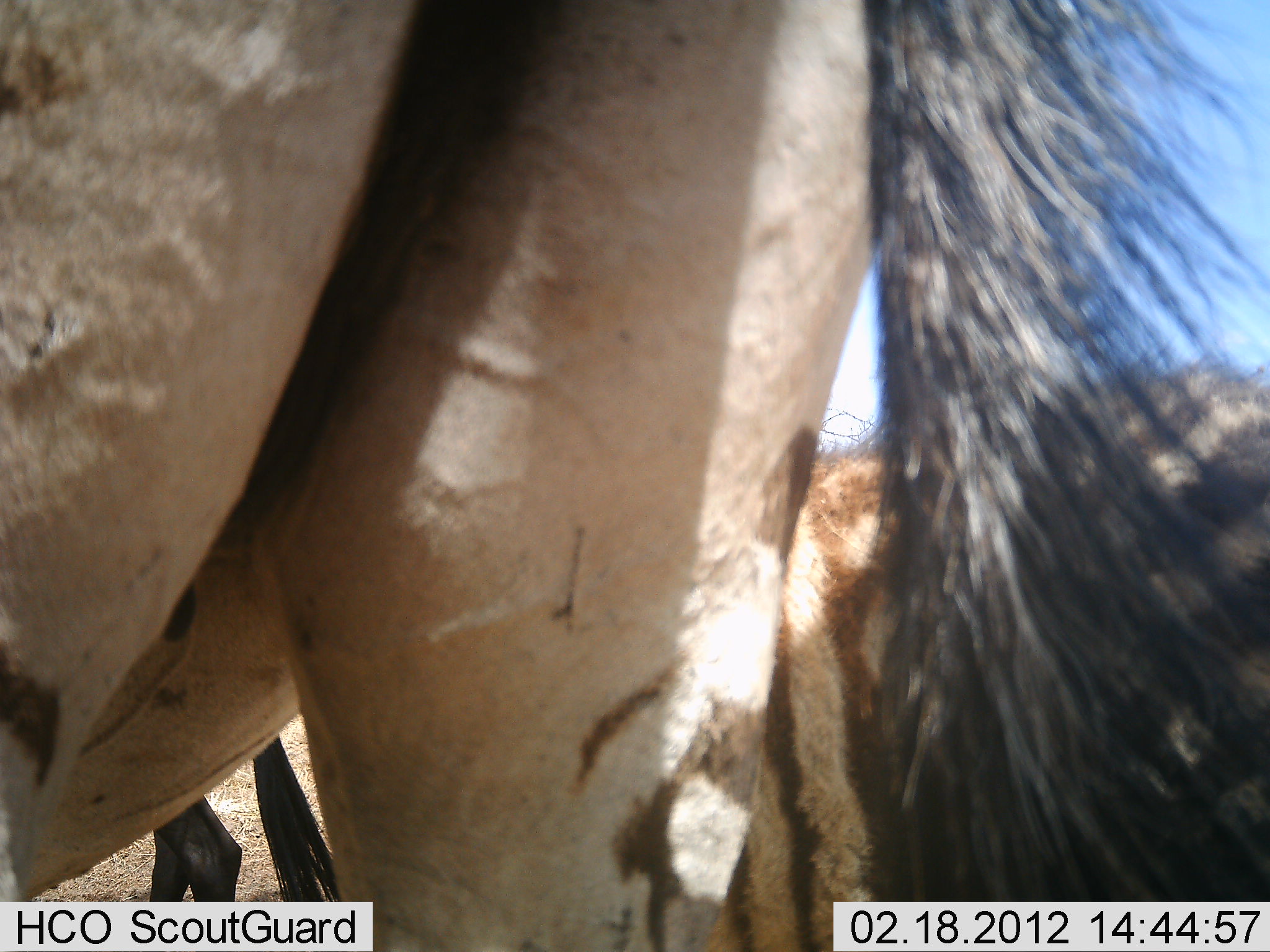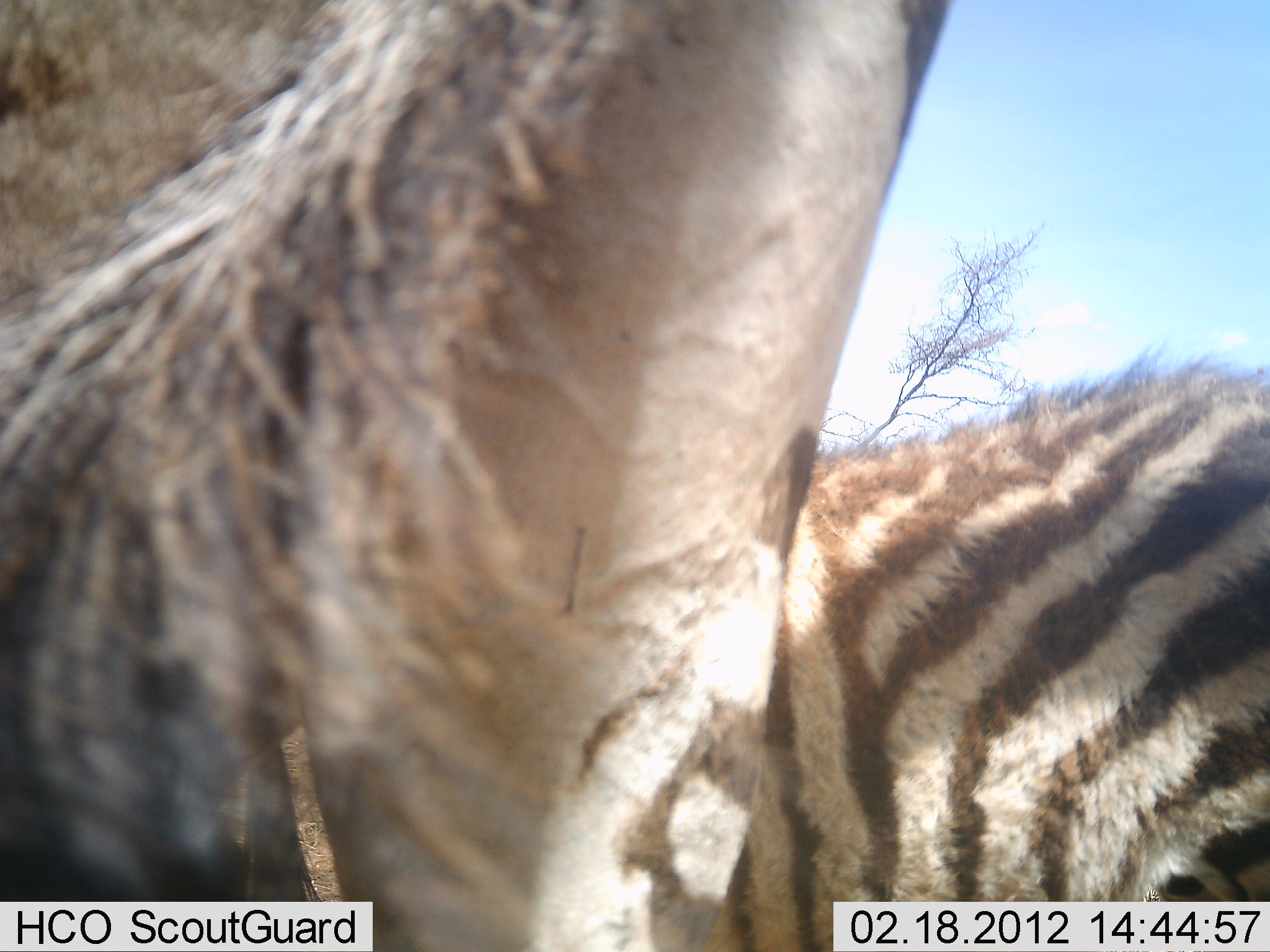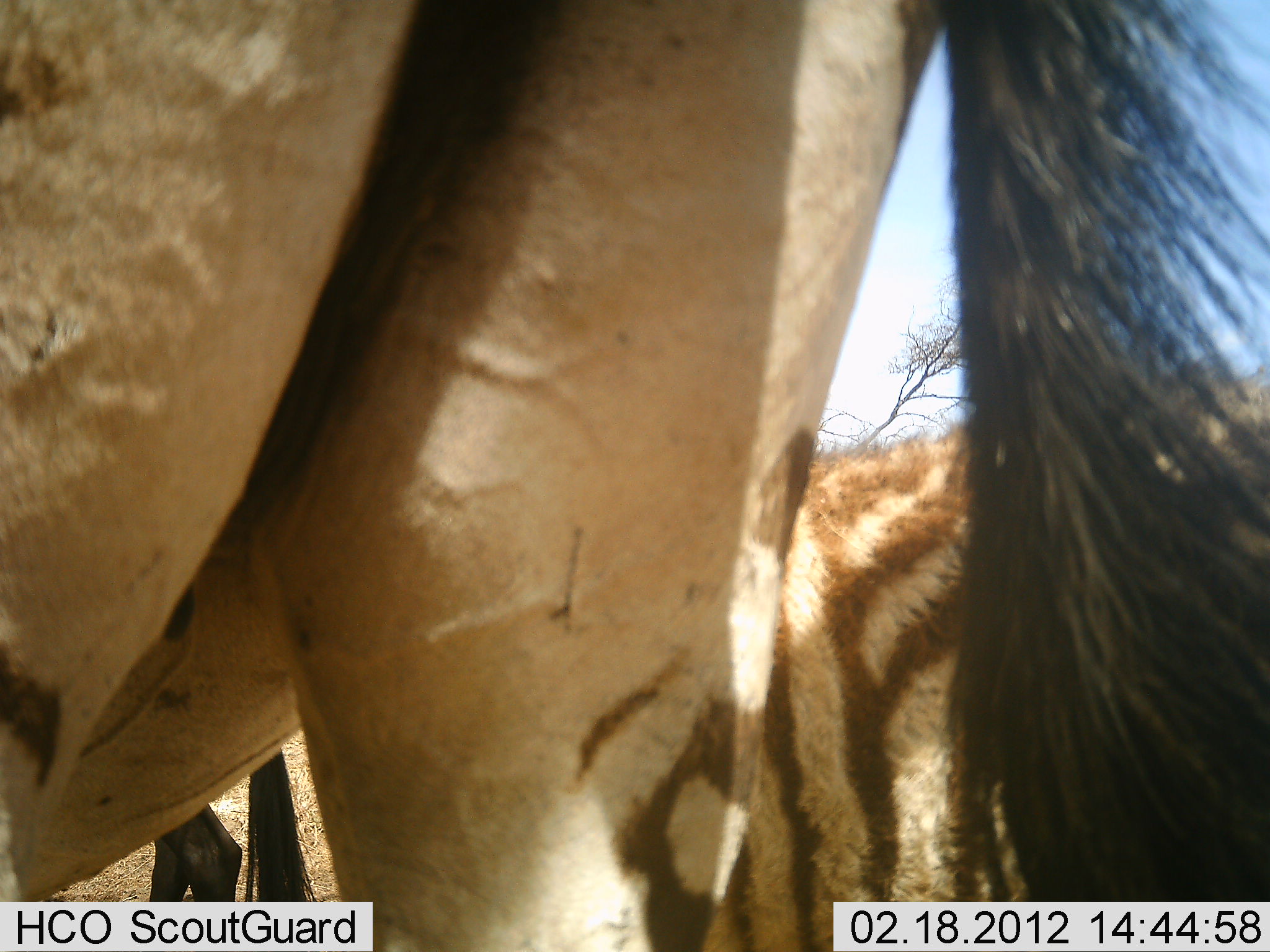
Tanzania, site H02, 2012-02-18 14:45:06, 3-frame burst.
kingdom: Animalia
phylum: Chordata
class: Mammalia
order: Perissodactyla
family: Equidae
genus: Equus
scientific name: Equus quagga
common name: plains zebra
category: zebra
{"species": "zebra (plains zebra) (Equus quagga)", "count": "2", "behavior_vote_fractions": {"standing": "86%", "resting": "0%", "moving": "21%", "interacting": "0%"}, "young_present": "36%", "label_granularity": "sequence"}